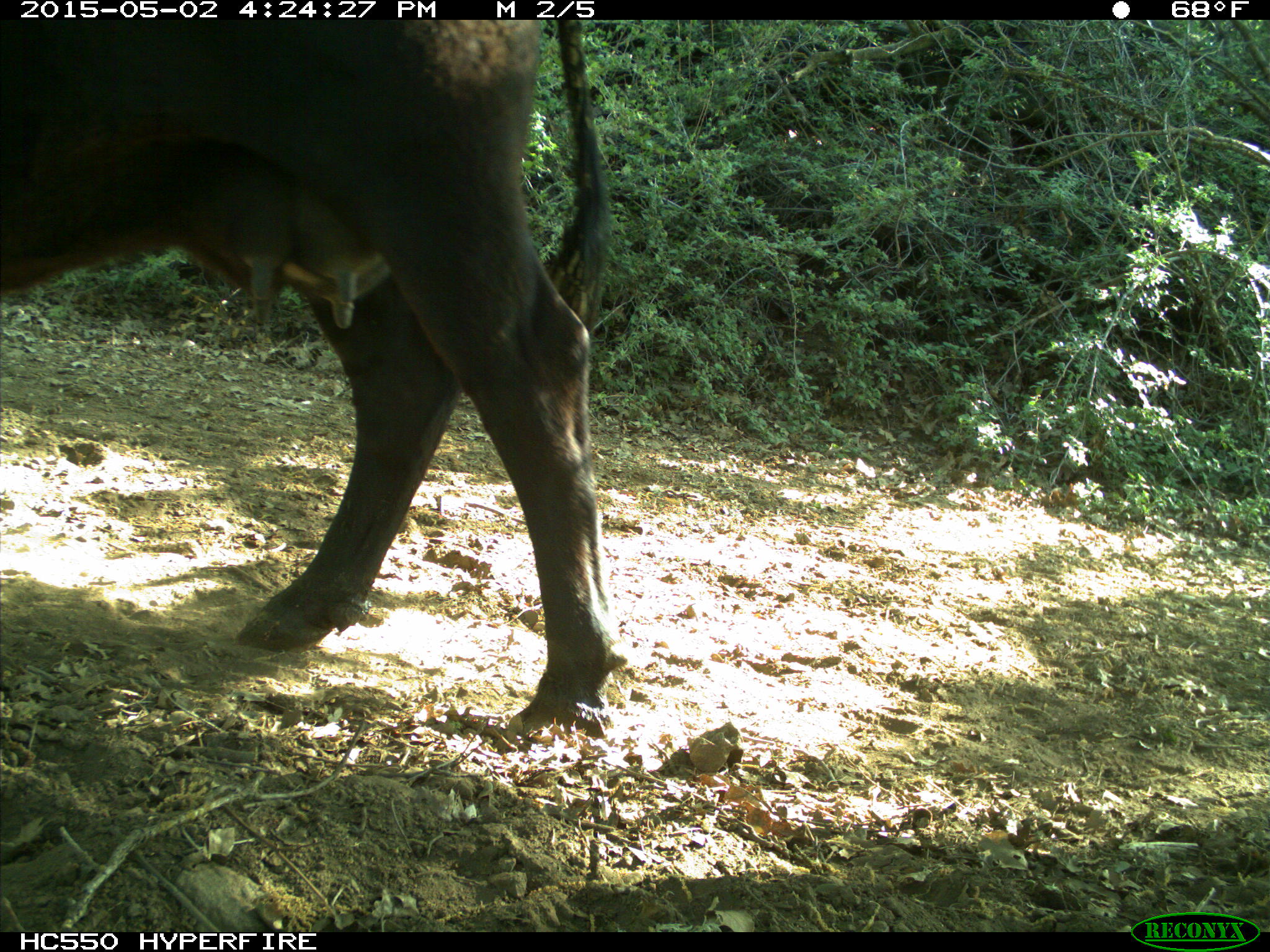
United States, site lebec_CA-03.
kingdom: Animalia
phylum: Chordata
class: Mammalia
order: Artiodactyla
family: Bovidae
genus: Bos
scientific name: Bos taurus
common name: domestic cow